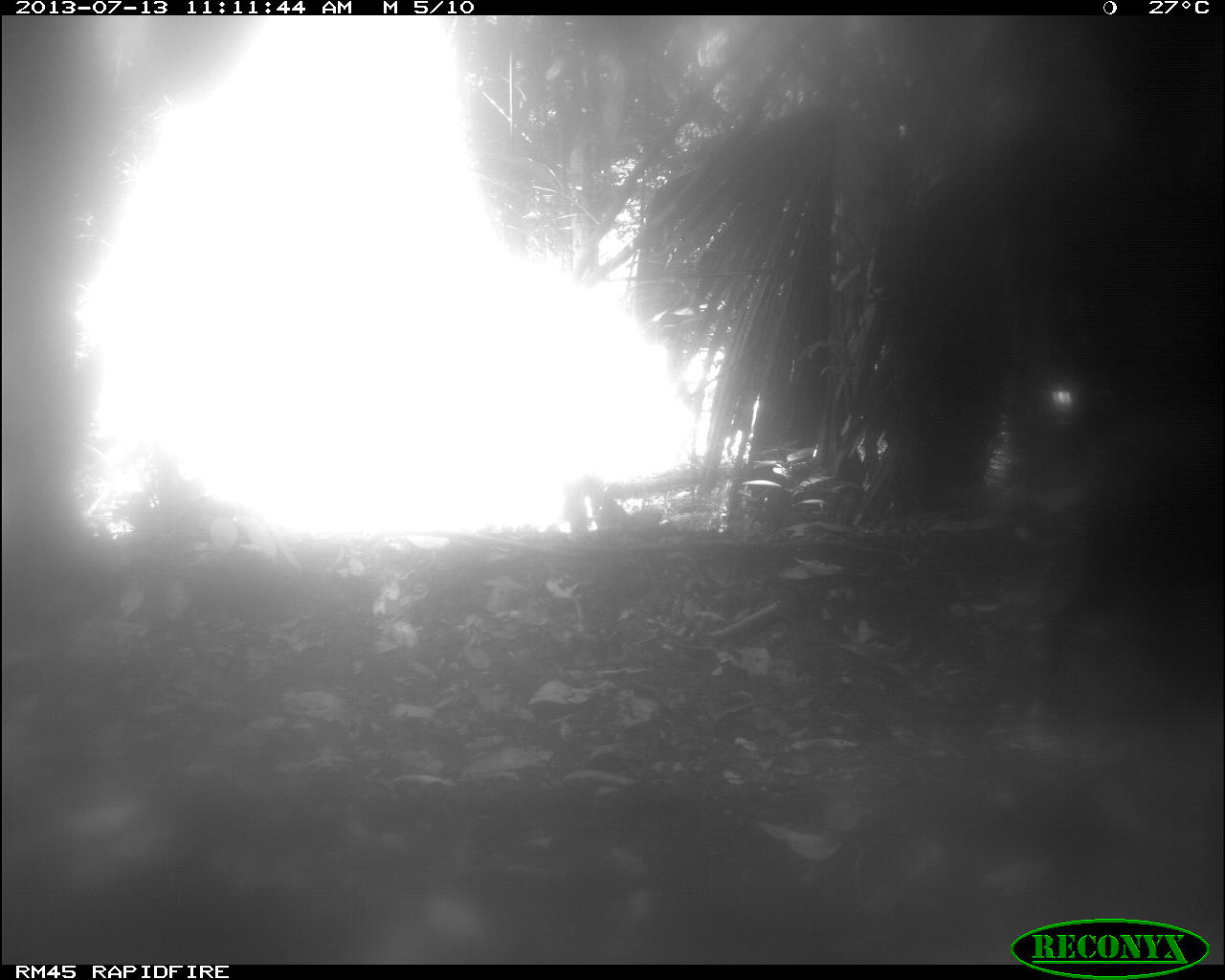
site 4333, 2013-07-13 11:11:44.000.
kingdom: Animalia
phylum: Chordata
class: Mammalia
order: Artiodactyla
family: Tayassuidae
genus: Tayassu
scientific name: Tayassu pecari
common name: white-lipped peccary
Tayassu pecari (white-lipped peccary), count 1.